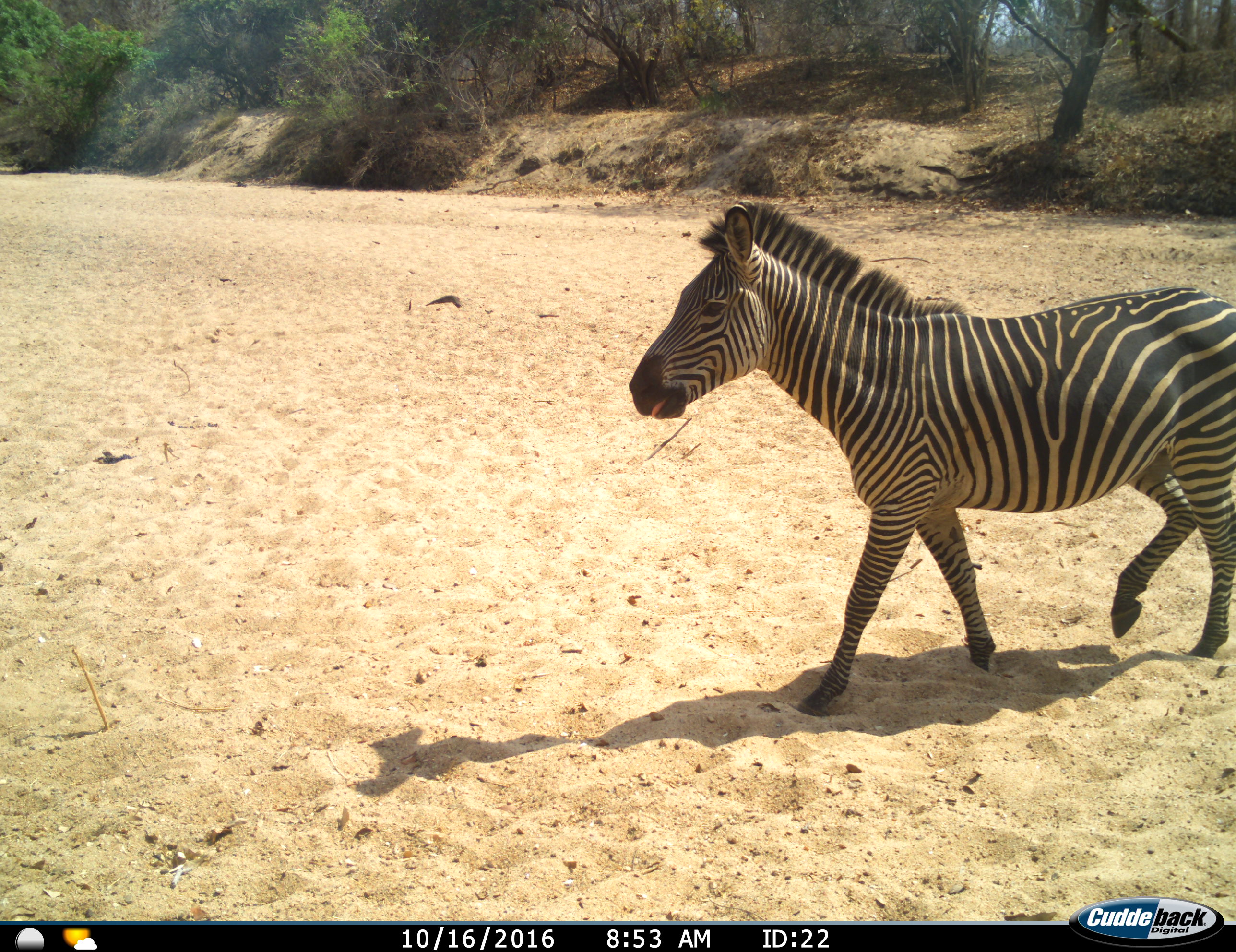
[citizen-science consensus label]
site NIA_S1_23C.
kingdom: Animalia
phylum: Chordata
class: Mammalia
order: Perissodactyla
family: Equidae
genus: Equus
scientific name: Equus quagga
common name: plains zebra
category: zebraplains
Zebraplains (plains zebra) (Equus quagga), count 1. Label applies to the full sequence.